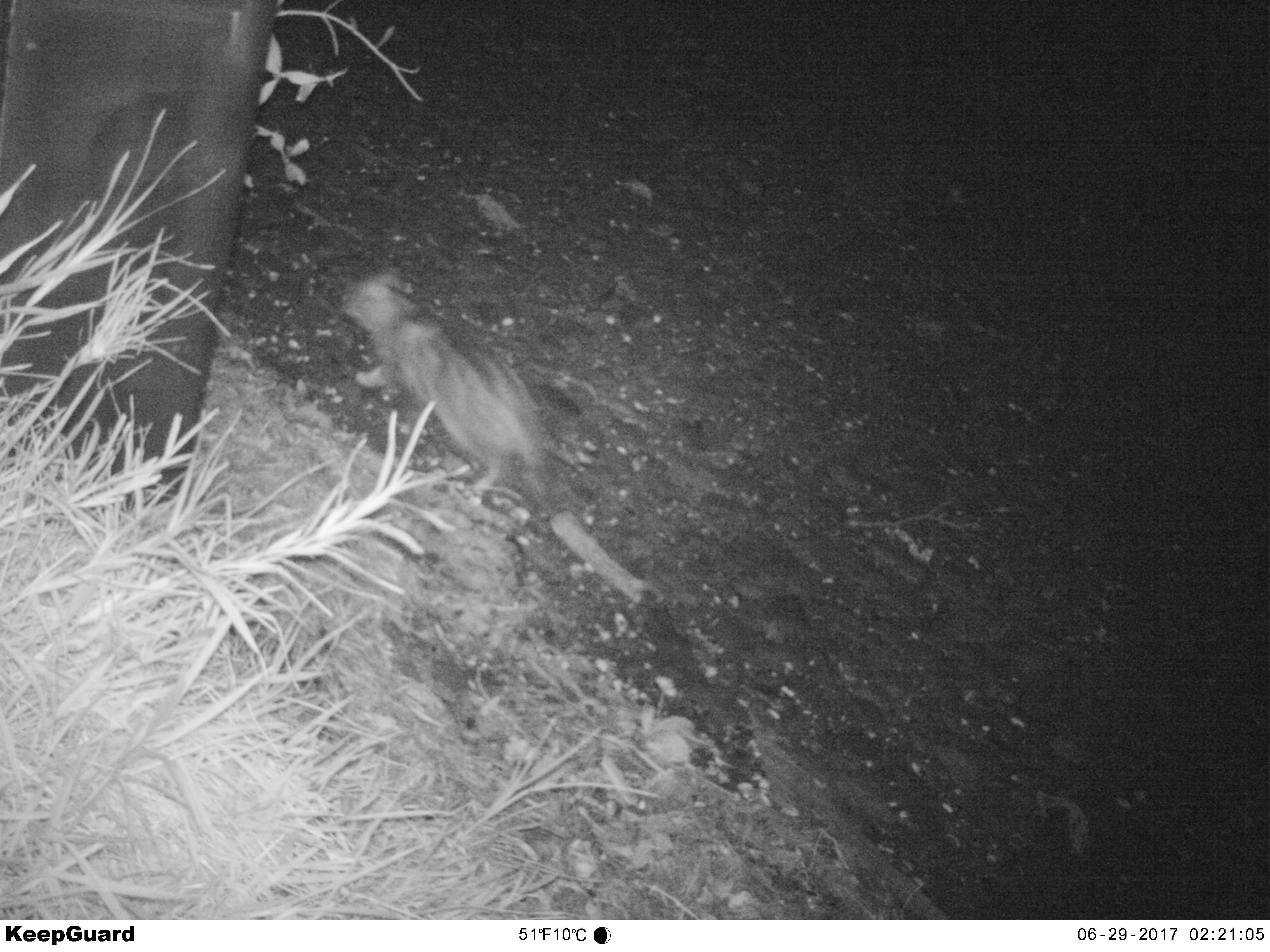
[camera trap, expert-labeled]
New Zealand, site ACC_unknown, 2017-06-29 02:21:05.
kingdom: Animalia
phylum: Chordata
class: Mammalia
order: Carnivora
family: Felidae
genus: Felis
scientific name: Felis catus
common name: domestic cat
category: cat